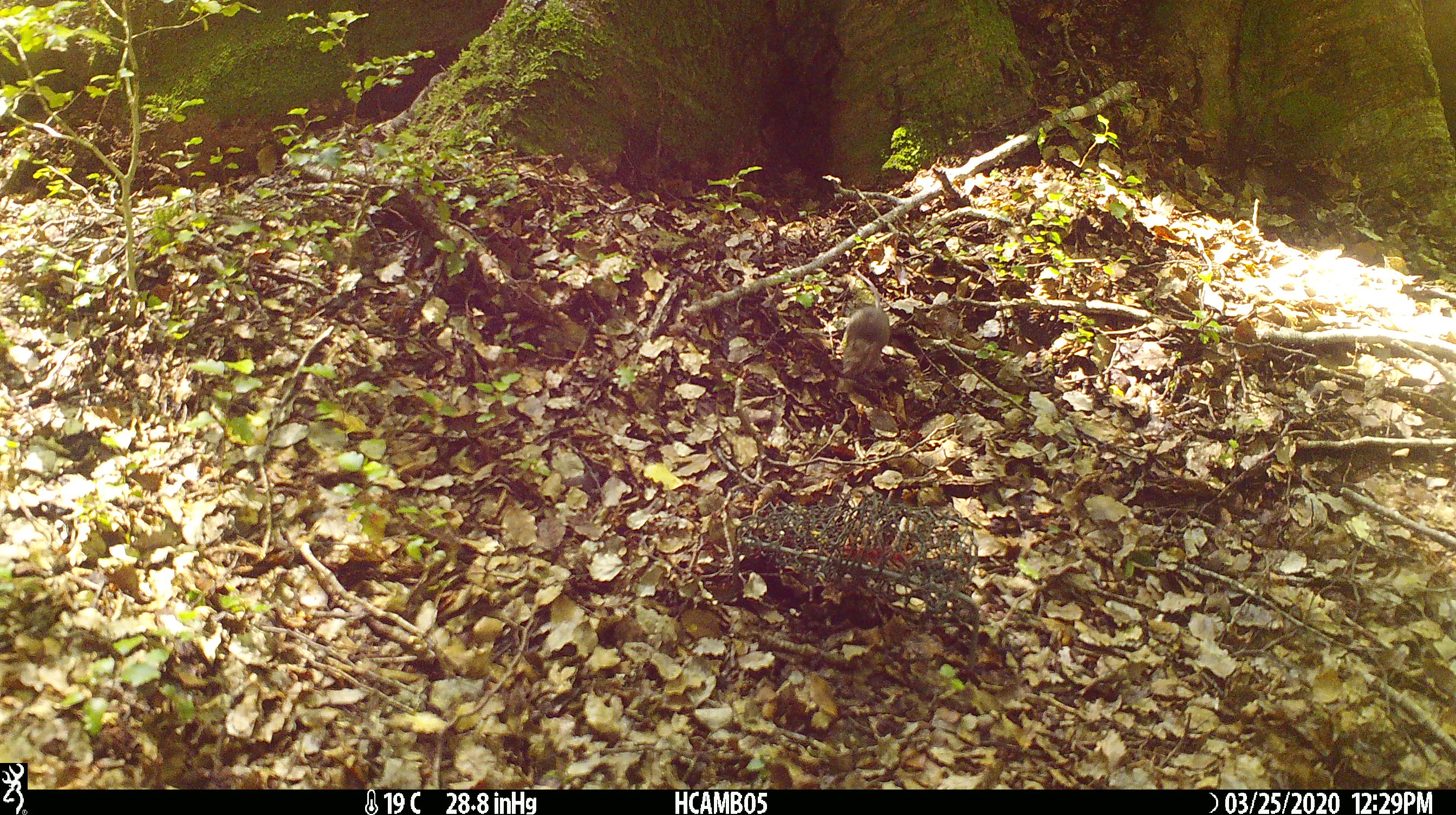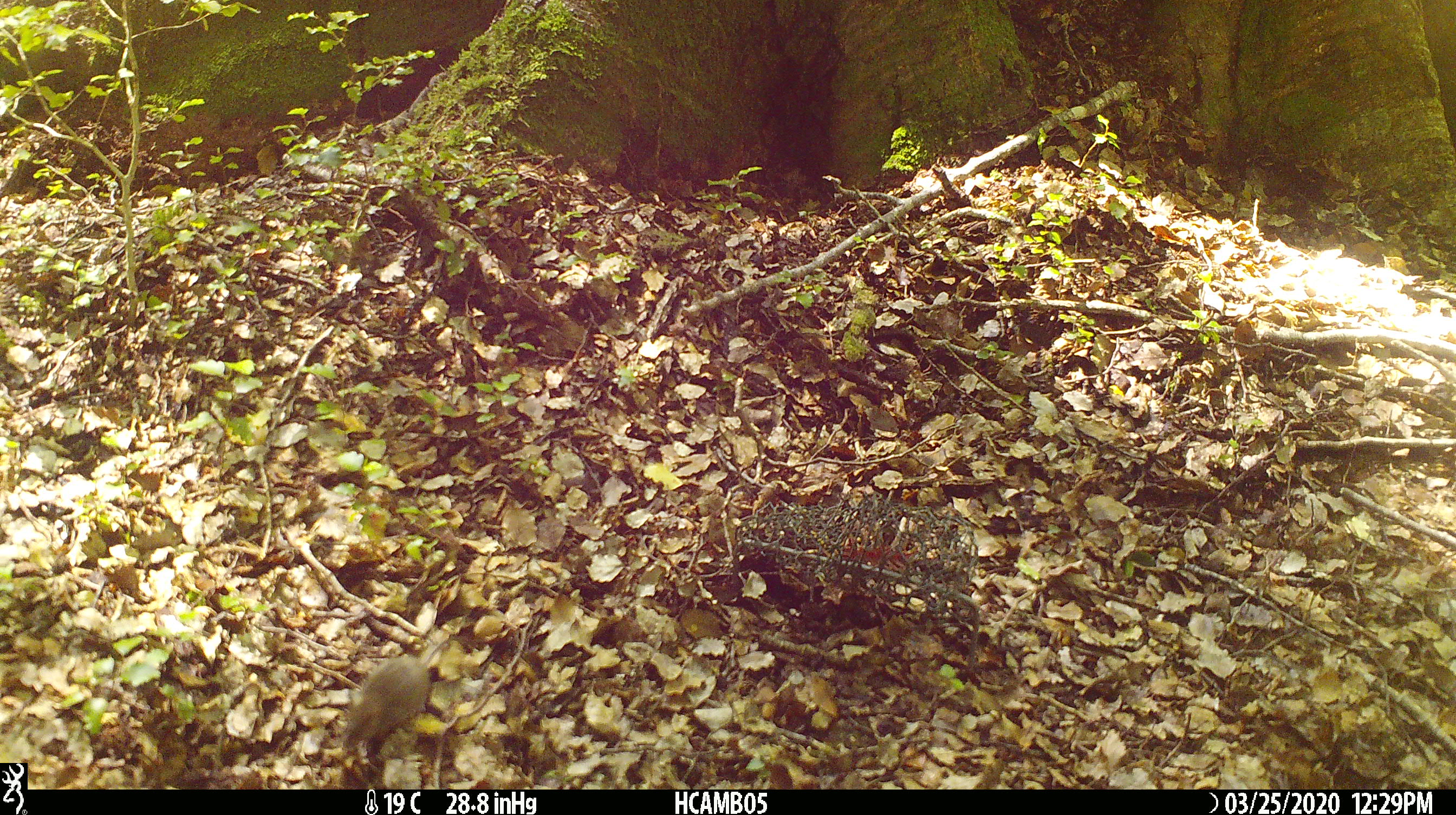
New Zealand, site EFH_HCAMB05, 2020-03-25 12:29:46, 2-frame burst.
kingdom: Animalia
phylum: Chordata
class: Mammalia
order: Rodentia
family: Muridae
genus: Mus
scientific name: Mus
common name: mouse